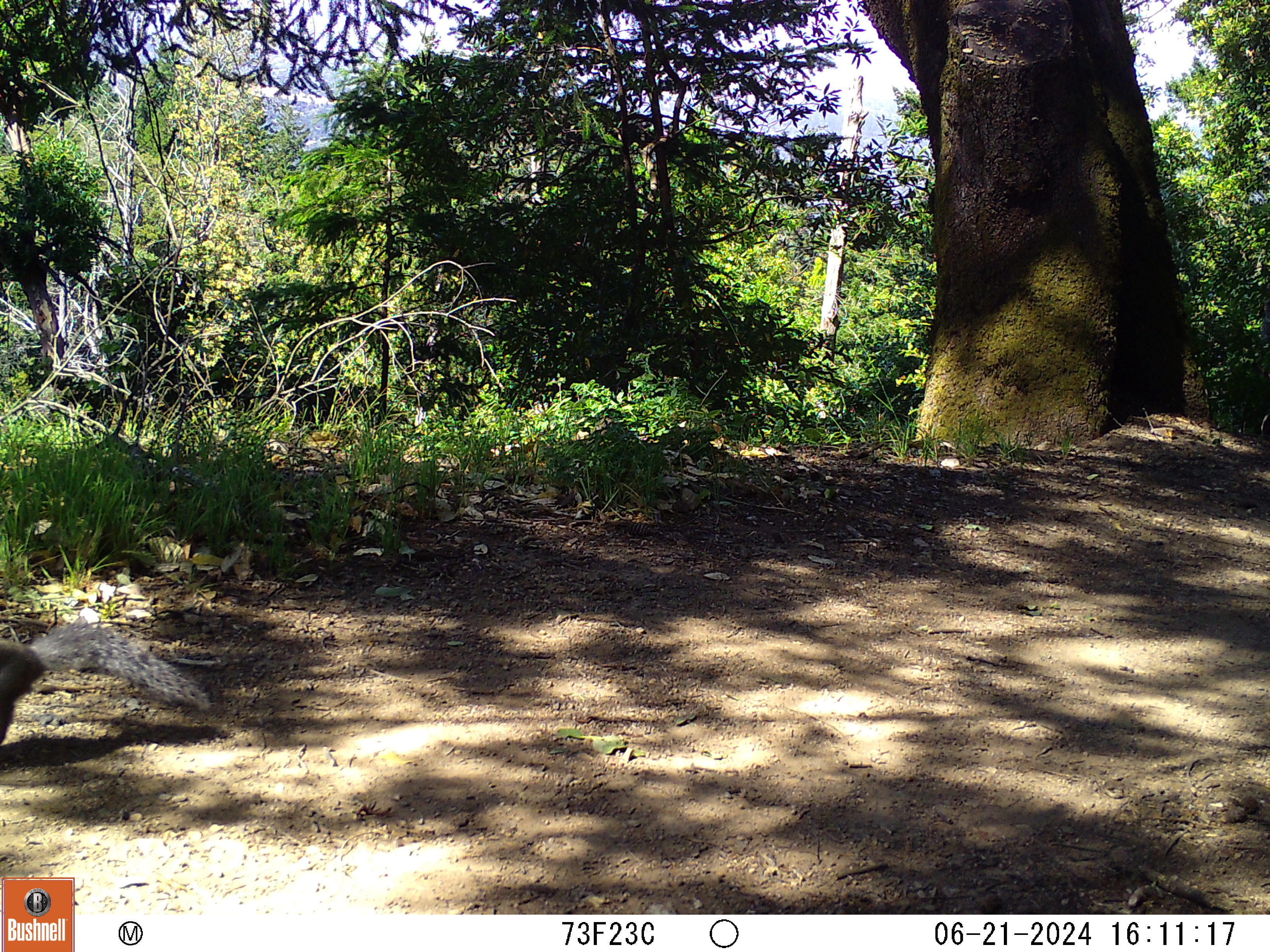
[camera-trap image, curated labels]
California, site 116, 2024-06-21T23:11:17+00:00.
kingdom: Animalia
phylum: Chordata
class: Mammalia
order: Rodentia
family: Sciuridae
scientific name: Sciuridae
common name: squirrel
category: unknown squirrel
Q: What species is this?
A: Unknown squirrel (squirrel) (Sciuridae).